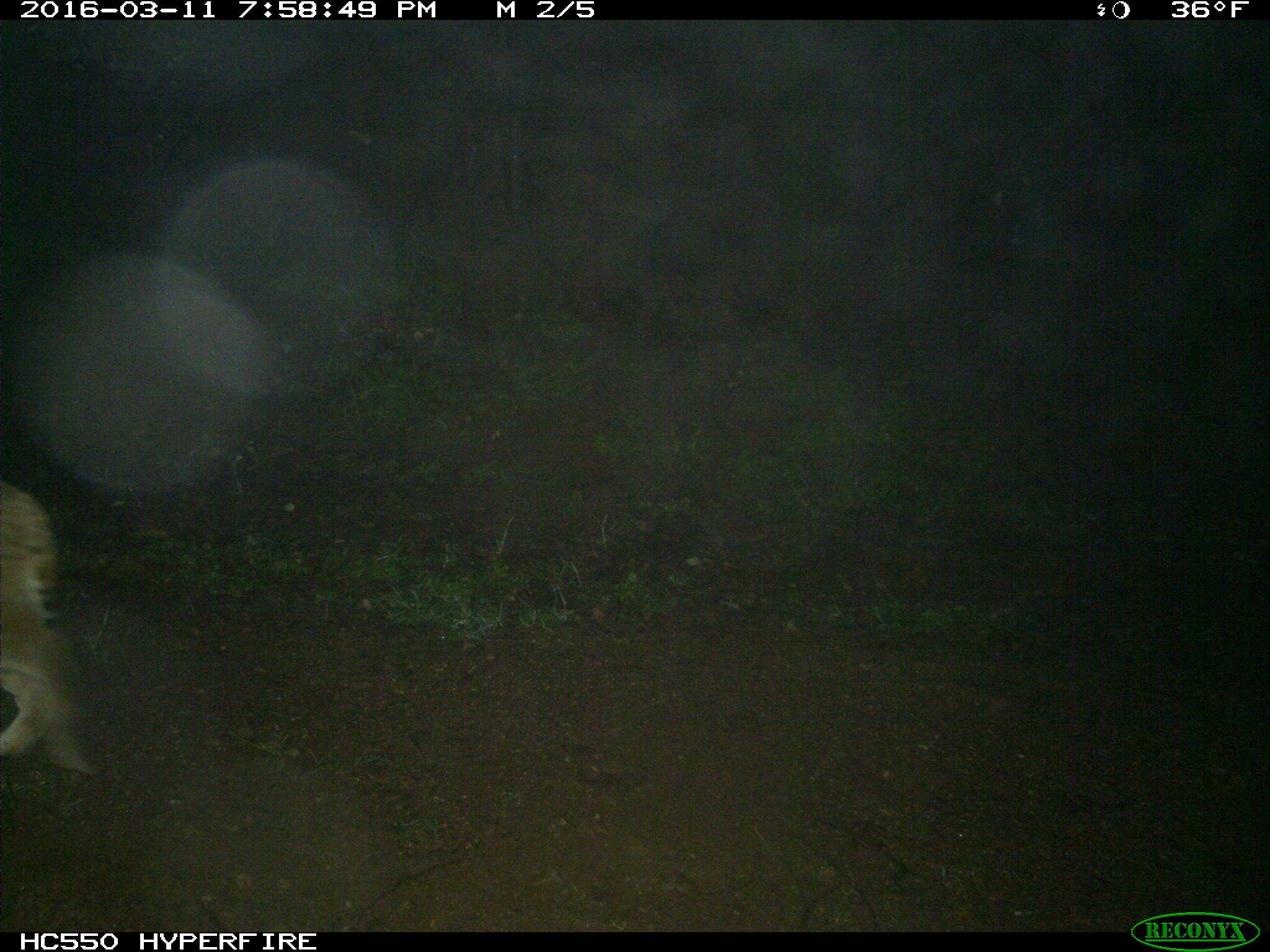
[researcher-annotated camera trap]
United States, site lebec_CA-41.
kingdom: Animalia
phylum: Chordata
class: Mammalia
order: Carnivora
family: Felidae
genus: Lynx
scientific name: Lynx rufus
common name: bobcat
Lynx rufus (bobcat).